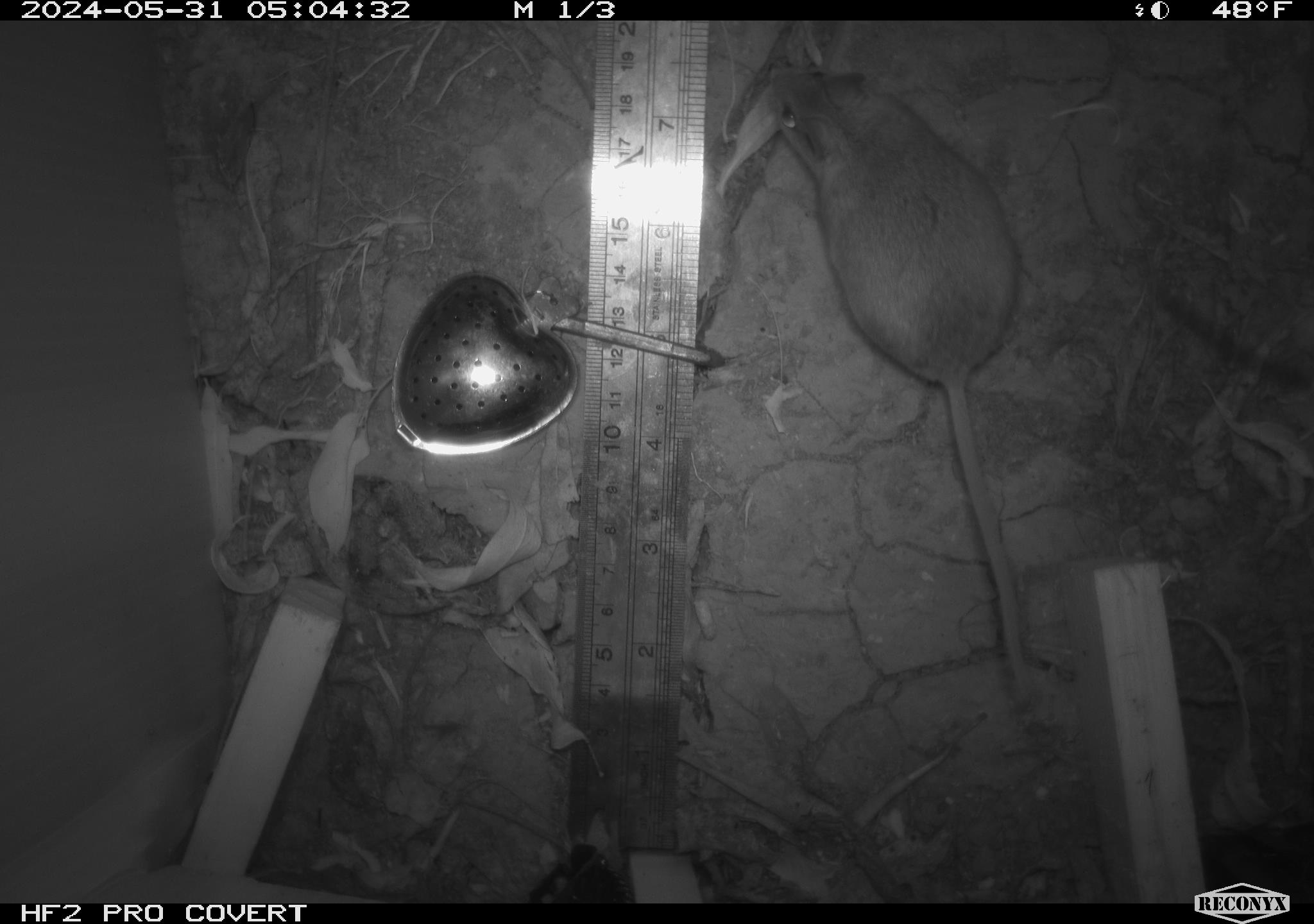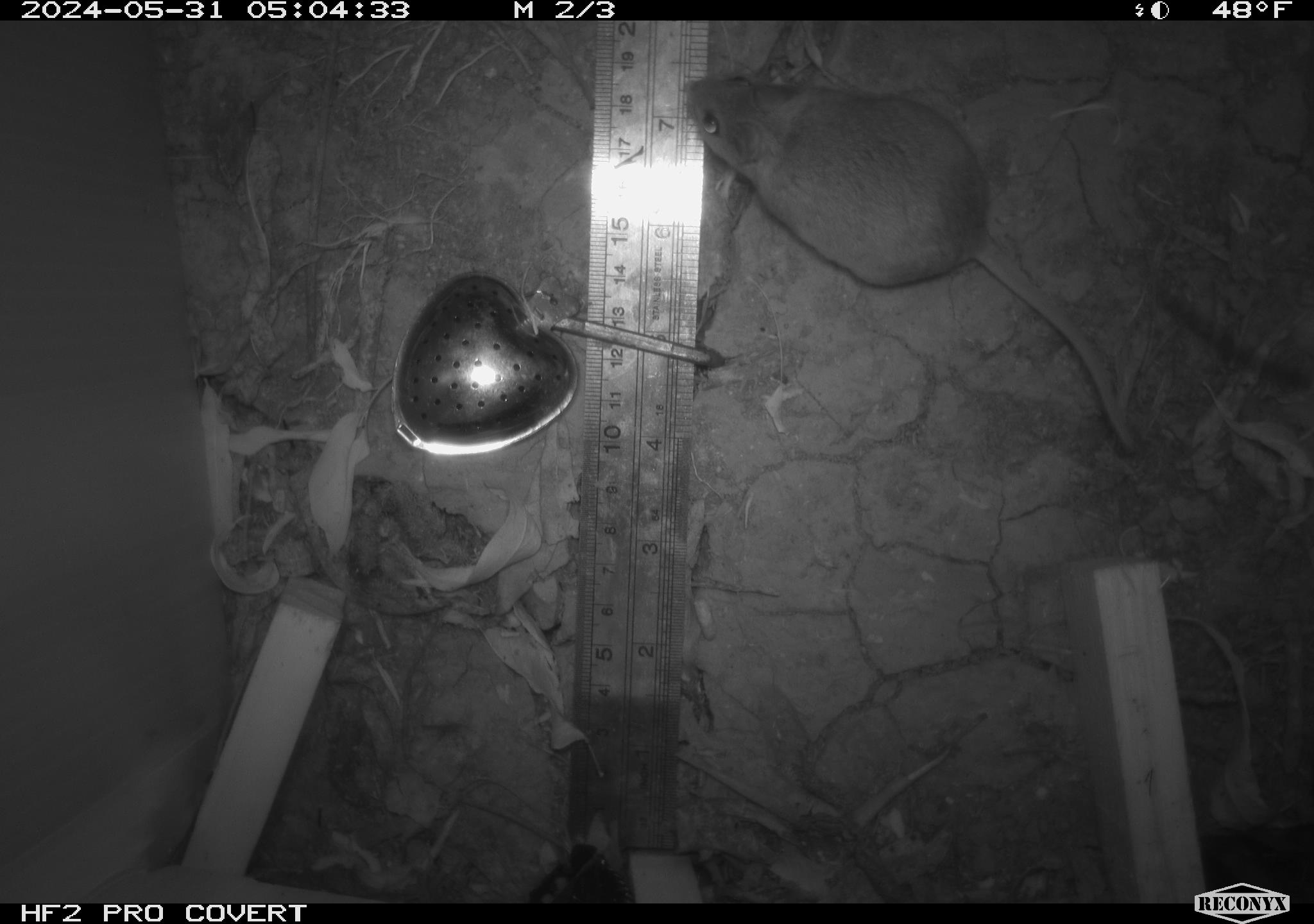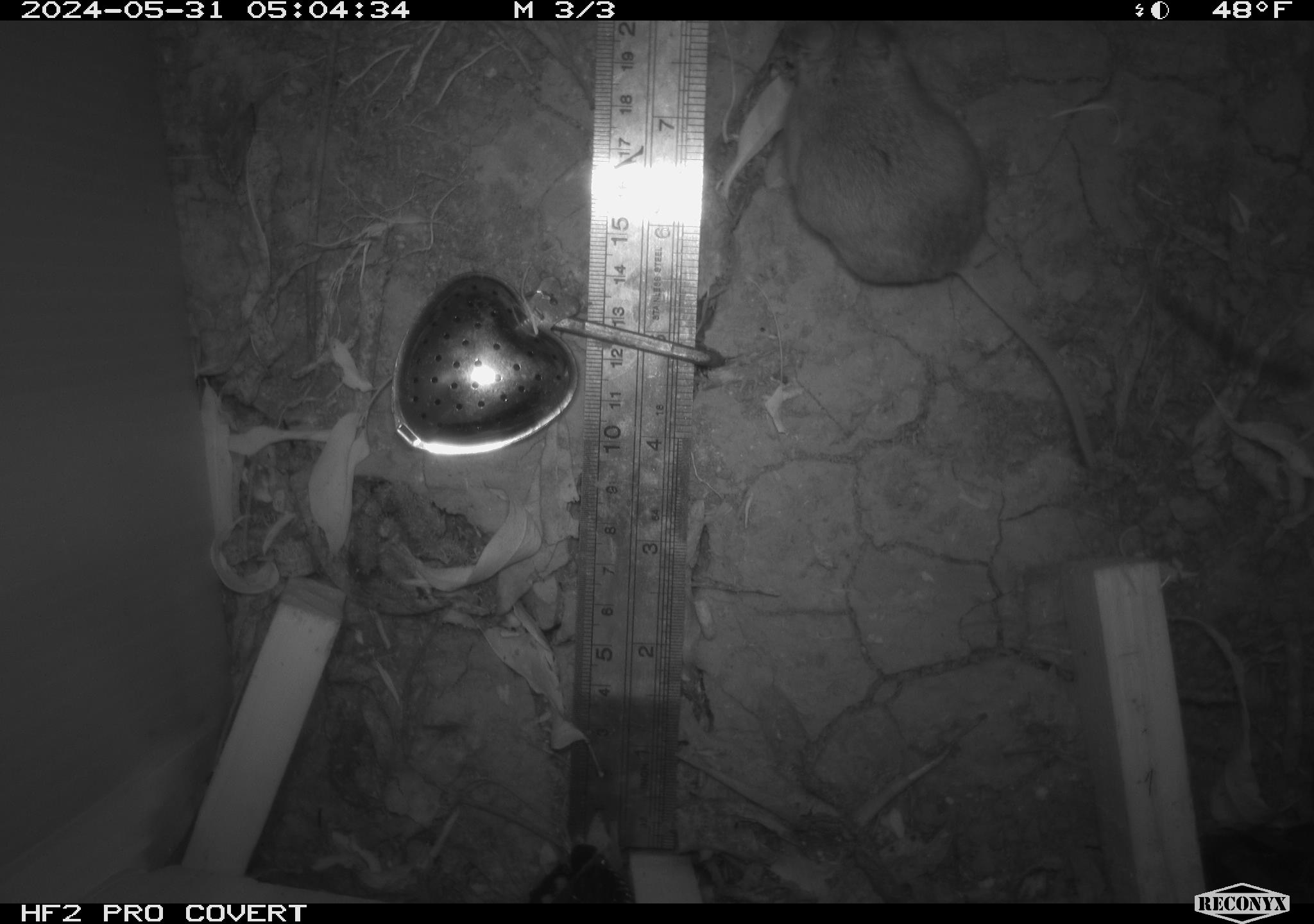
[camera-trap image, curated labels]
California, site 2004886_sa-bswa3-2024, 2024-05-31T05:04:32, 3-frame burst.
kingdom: Animalia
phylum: Chordata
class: Mammalia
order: Rodentia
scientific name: Rodentia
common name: mouse species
Mouse species (Rodentia).